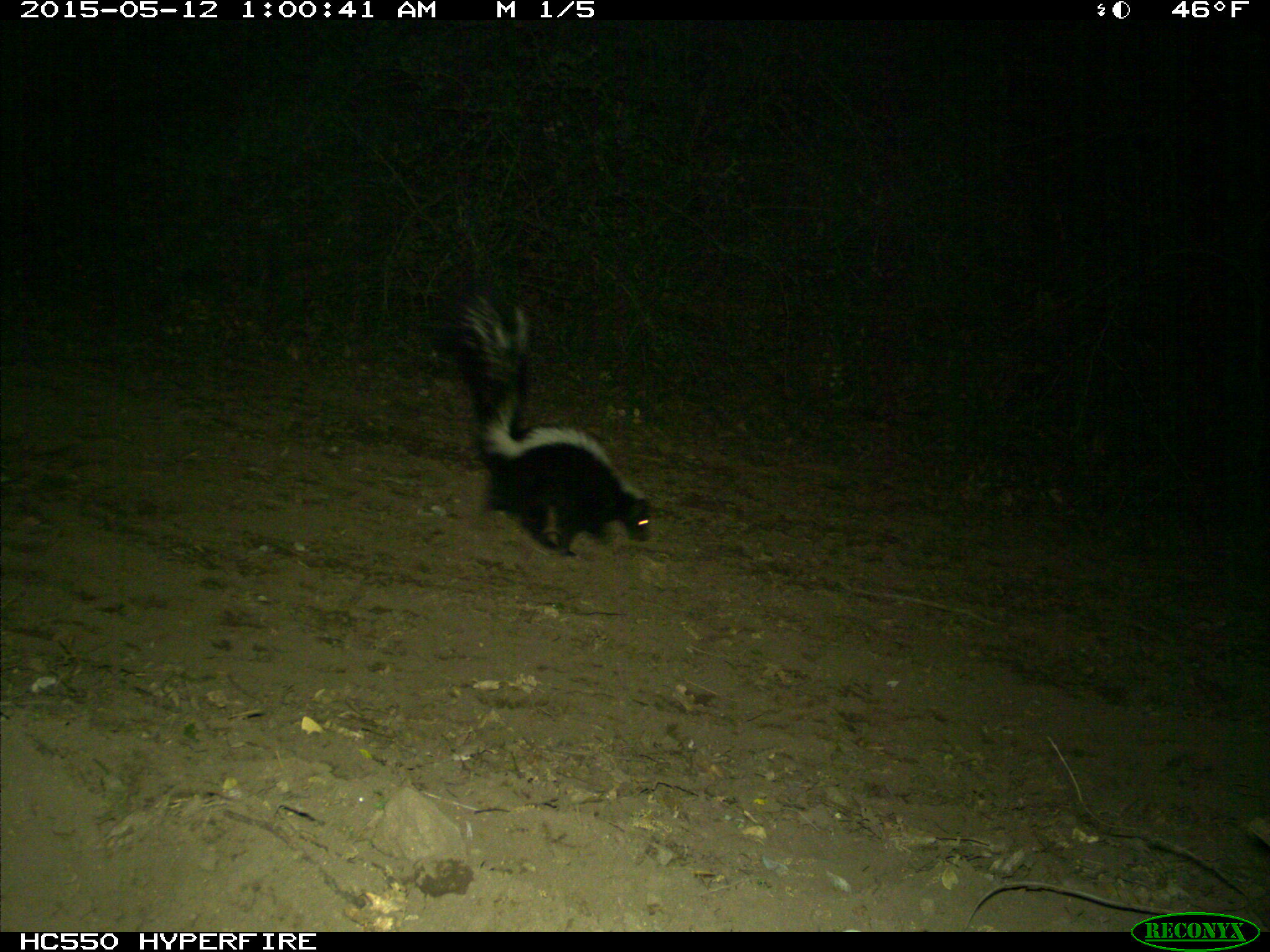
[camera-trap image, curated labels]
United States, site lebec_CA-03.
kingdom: Animalia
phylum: Chordata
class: Mammalia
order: Carnivora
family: Mephitidae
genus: Mephitis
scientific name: Mephitis mephitis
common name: striped skunk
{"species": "Mephitis mephitis (striped skunk)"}